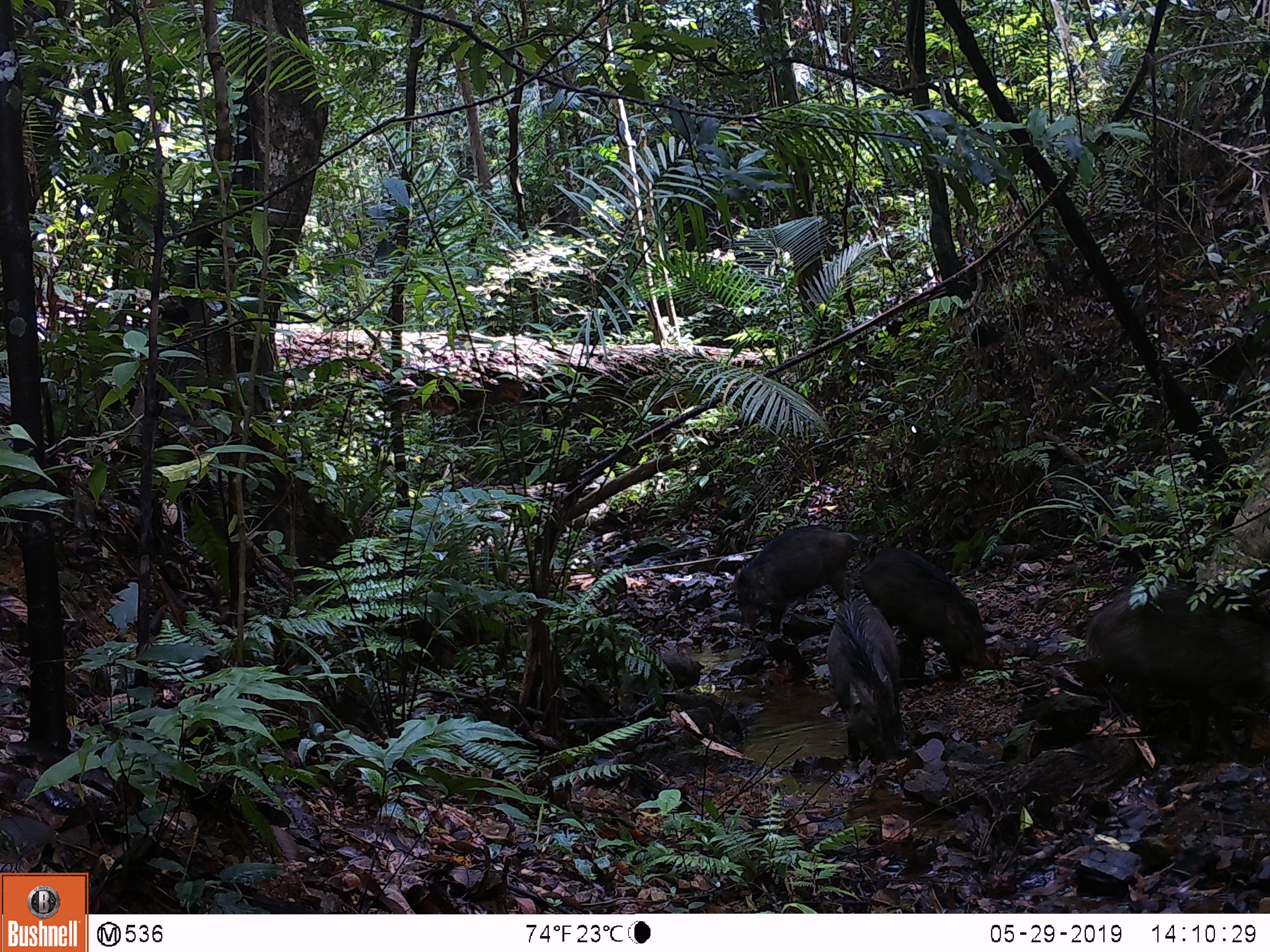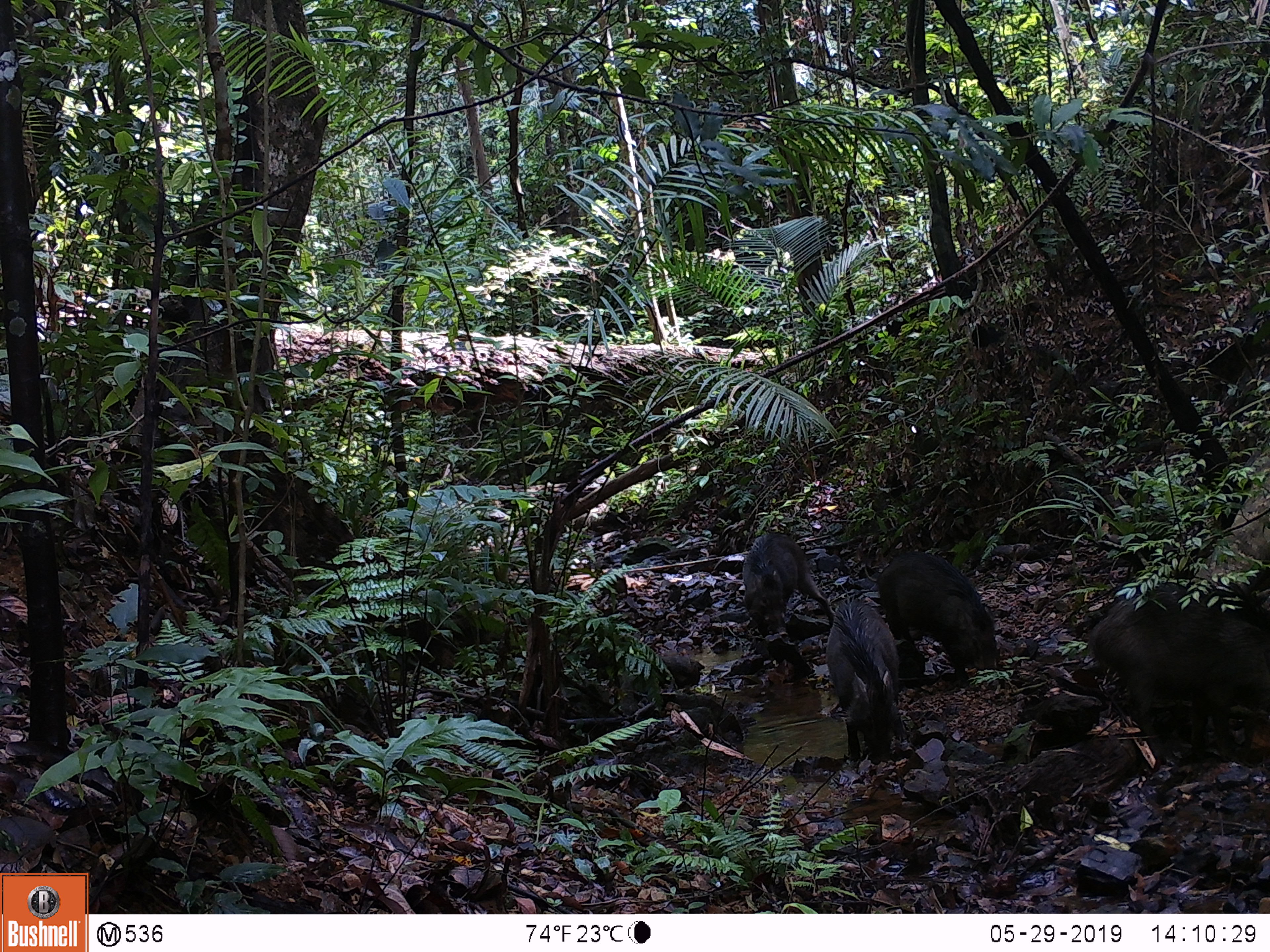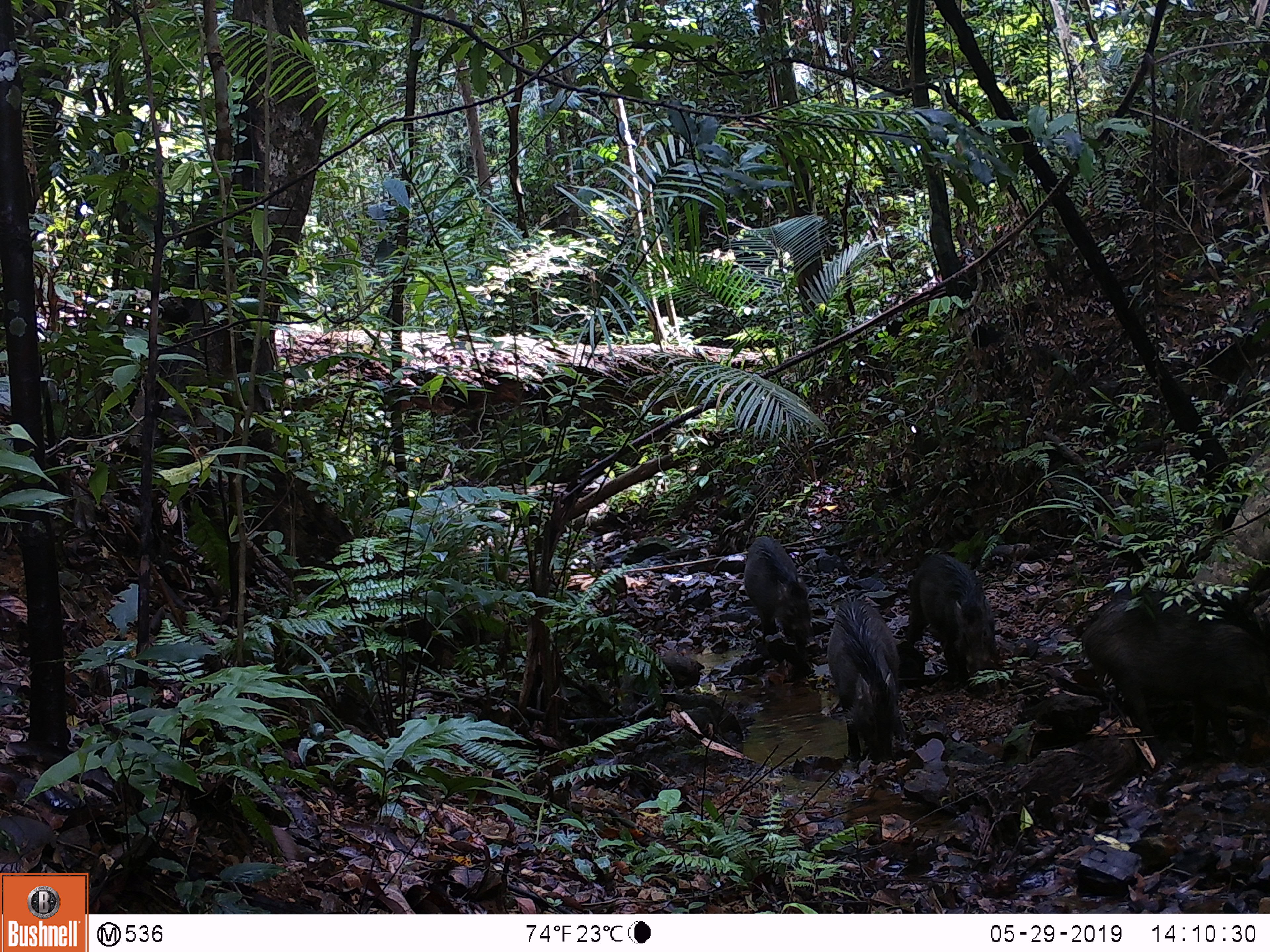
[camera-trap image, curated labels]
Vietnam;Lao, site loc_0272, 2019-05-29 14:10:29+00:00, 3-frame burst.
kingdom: Animalia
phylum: Chordata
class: Mammalia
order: Artiodactyla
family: Suidae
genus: Sus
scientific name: Sus scrofa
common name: eurasian wild pig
Eurasian wild pig (Sus scrofa). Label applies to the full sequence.